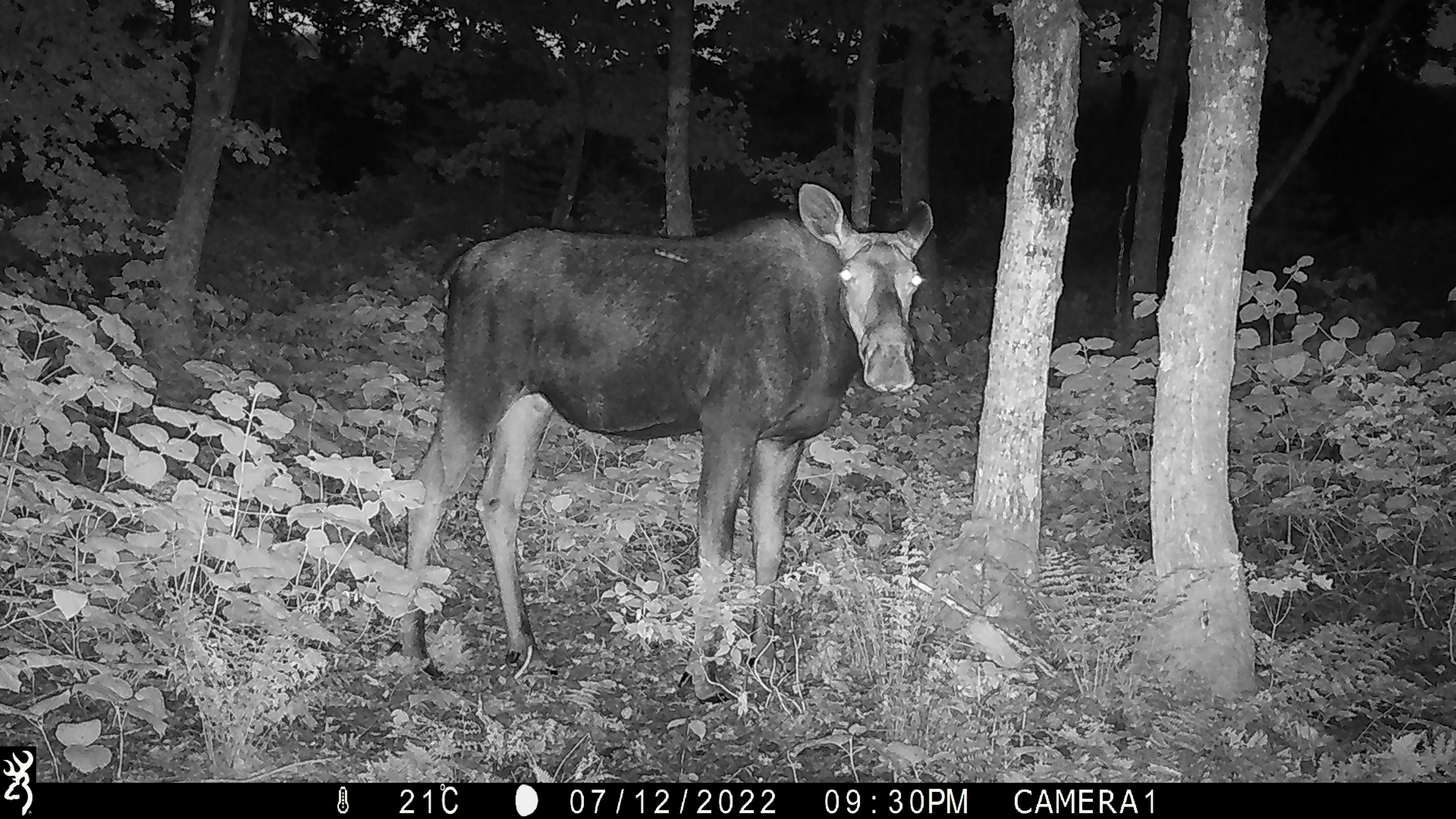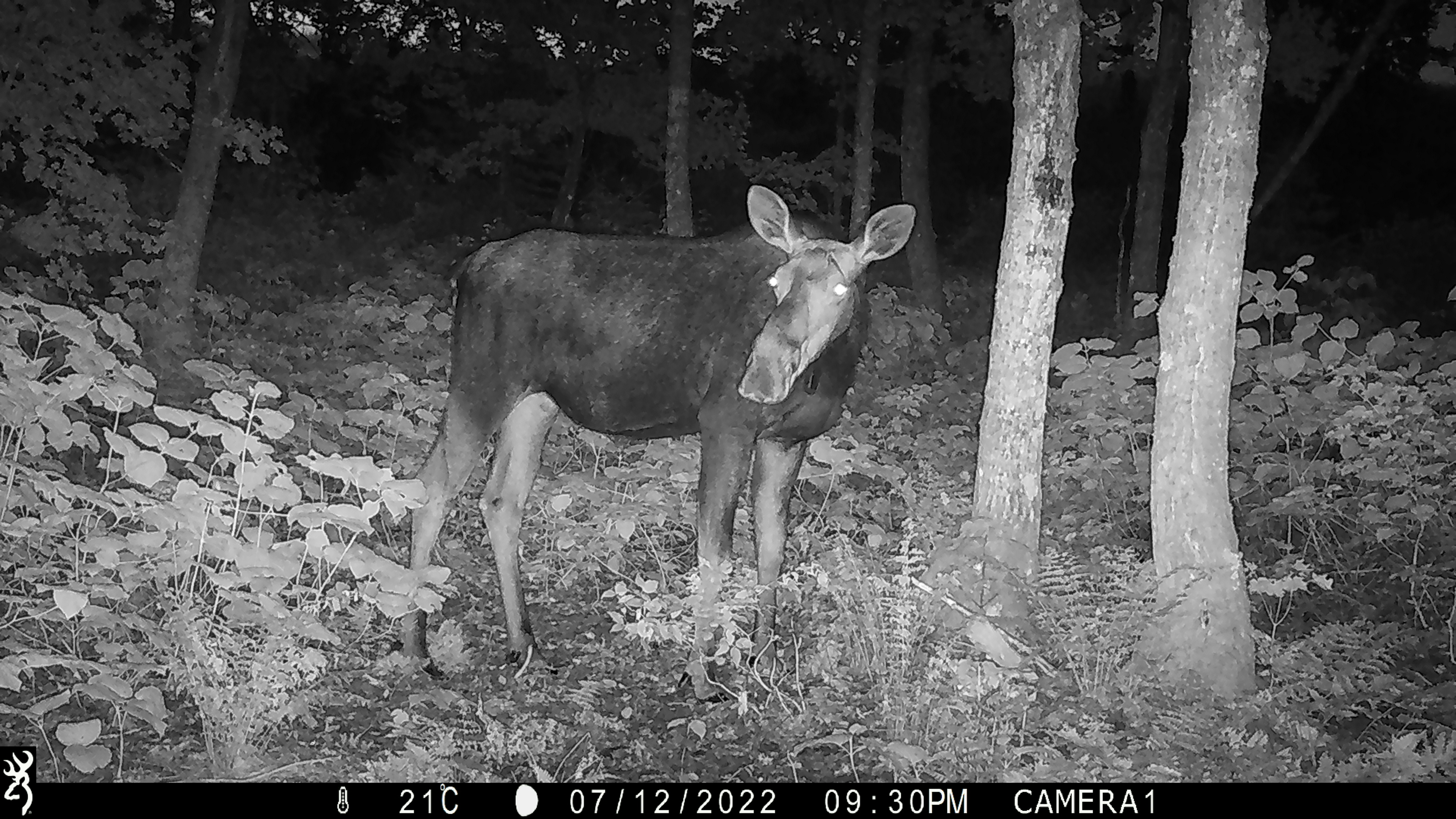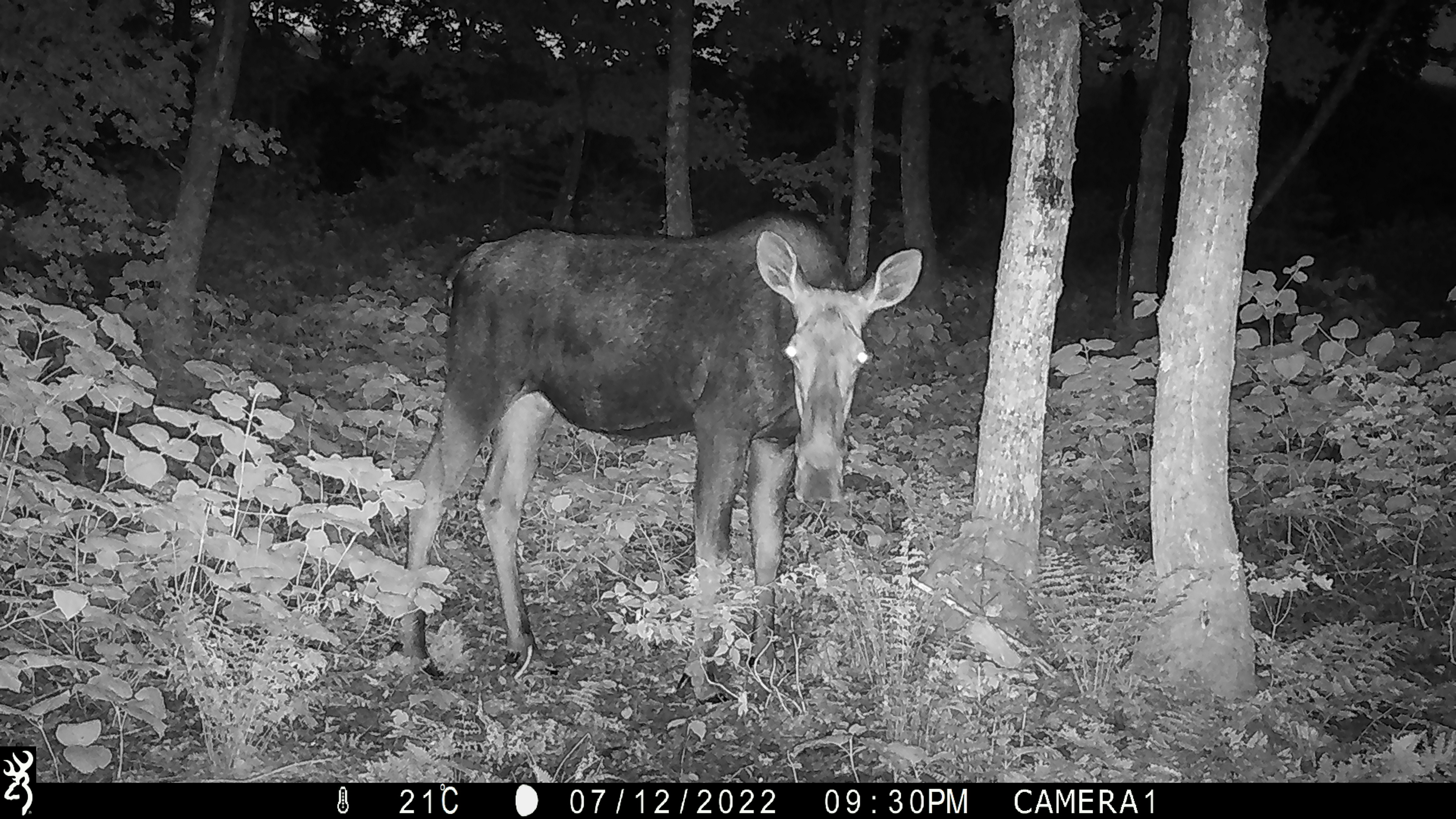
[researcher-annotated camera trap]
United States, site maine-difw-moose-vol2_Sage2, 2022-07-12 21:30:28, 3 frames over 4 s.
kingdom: Animalia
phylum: Chordata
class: Mammalia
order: Artiodactyla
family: Cervidae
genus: Alces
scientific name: Alces alces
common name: moose